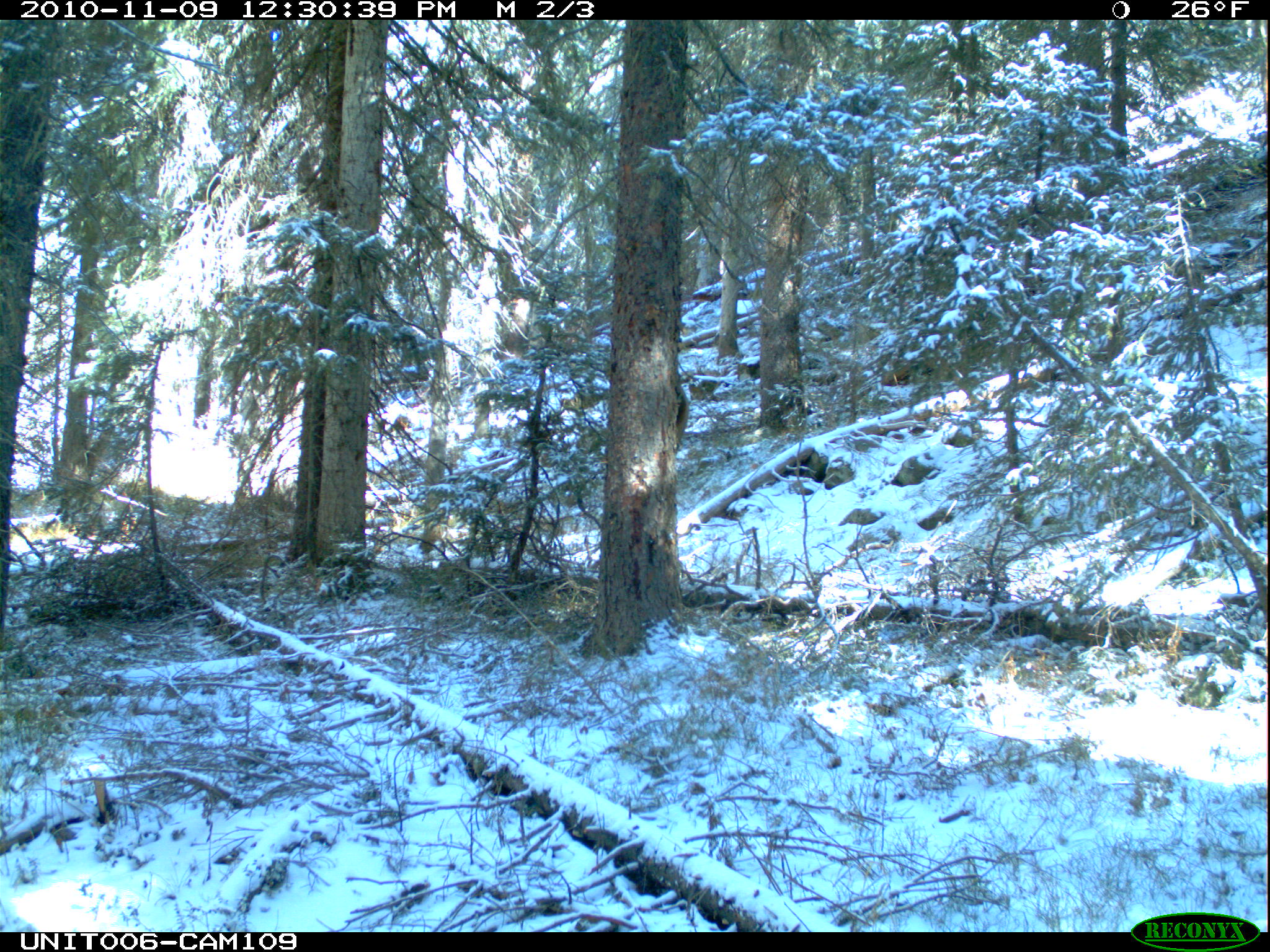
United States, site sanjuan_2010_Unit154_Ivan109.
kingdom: Animalia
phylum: Chordata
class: Mammalia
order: Artiodactyla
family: Cervidae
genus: Cervus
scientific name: Cervus elaphus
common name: red deer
Cervus elaphus (red deer).